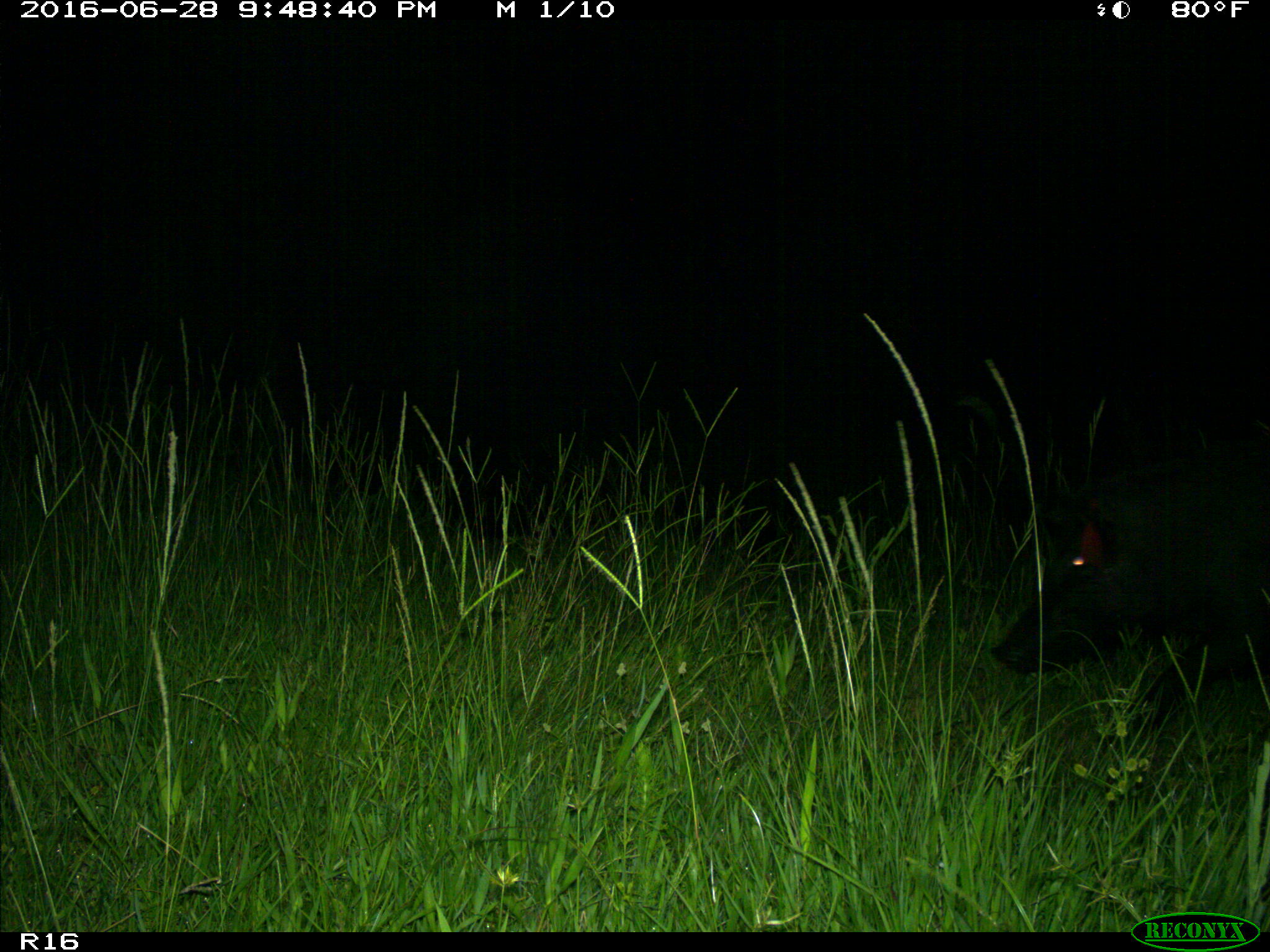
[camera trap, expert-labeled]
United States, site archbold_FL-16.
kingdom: Animalia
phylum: Chordata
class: Mammalia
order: Artiodactyla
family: Suidae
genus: Sus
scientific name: Sus scrofa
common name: wild boar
Sus scrofa (wild boar).